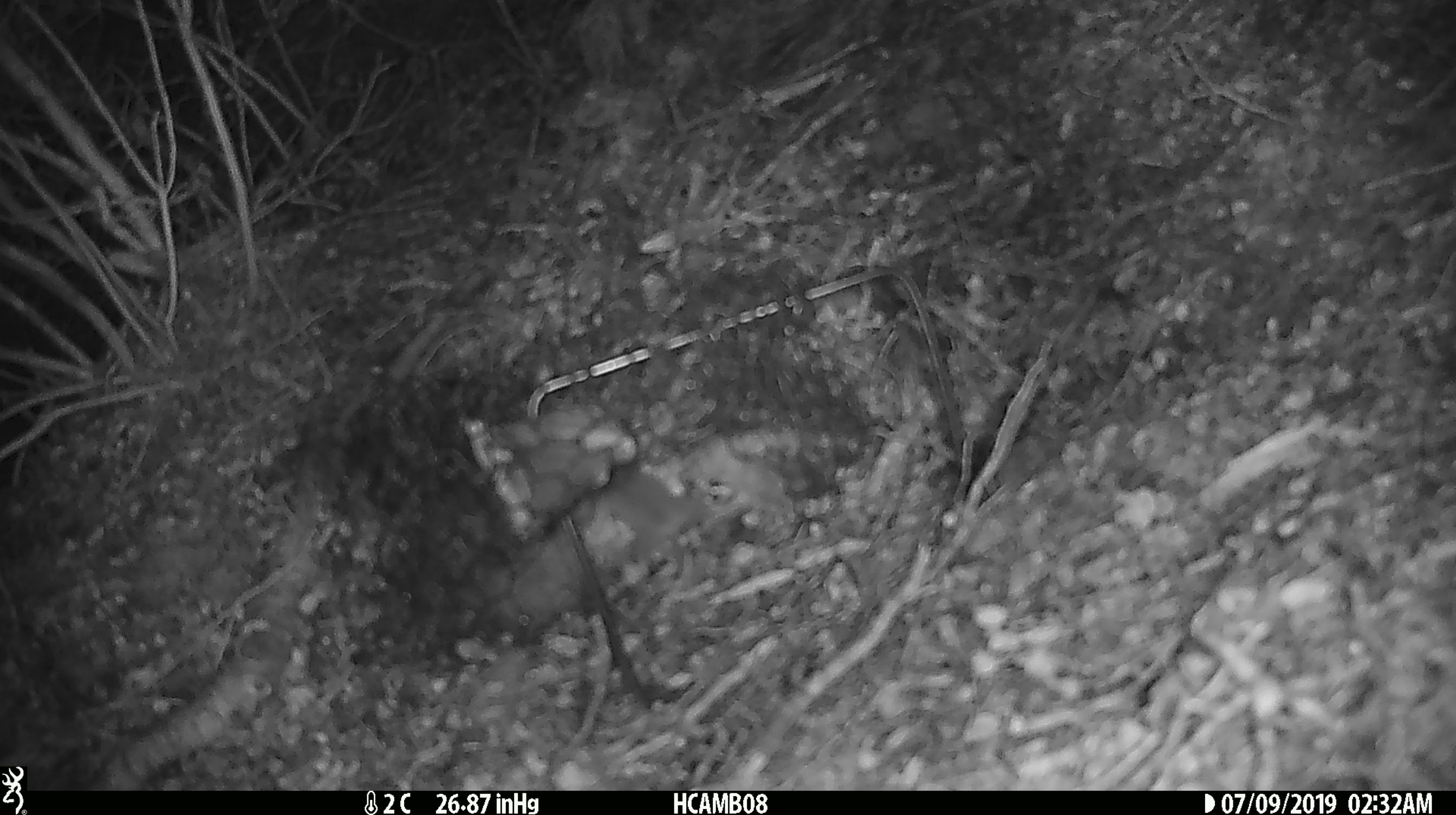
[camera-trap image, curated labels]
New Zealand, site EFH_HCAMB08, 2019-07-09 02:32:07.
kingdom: Animalia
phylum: Chordata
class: Mammalia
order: Rodentia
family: Muridae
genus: Mus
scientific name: Mus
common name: mouse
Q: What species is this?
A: Mouse (Mus).